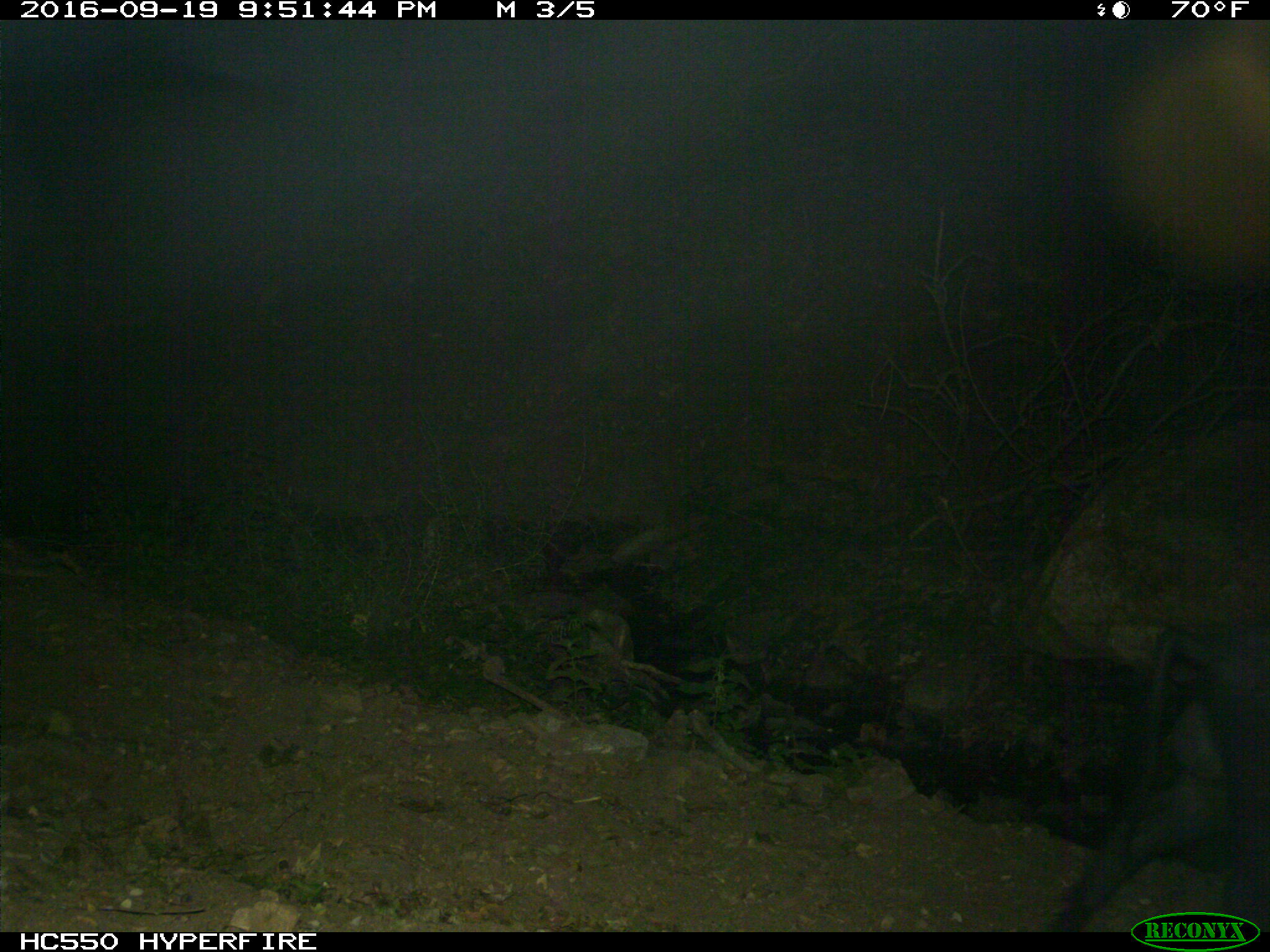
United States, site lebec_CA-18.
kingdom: Animalia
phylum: Chordata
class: Mammalia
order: Artiodactyla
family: Suidae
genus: Sus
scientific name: Sus scrofa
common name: wild boar